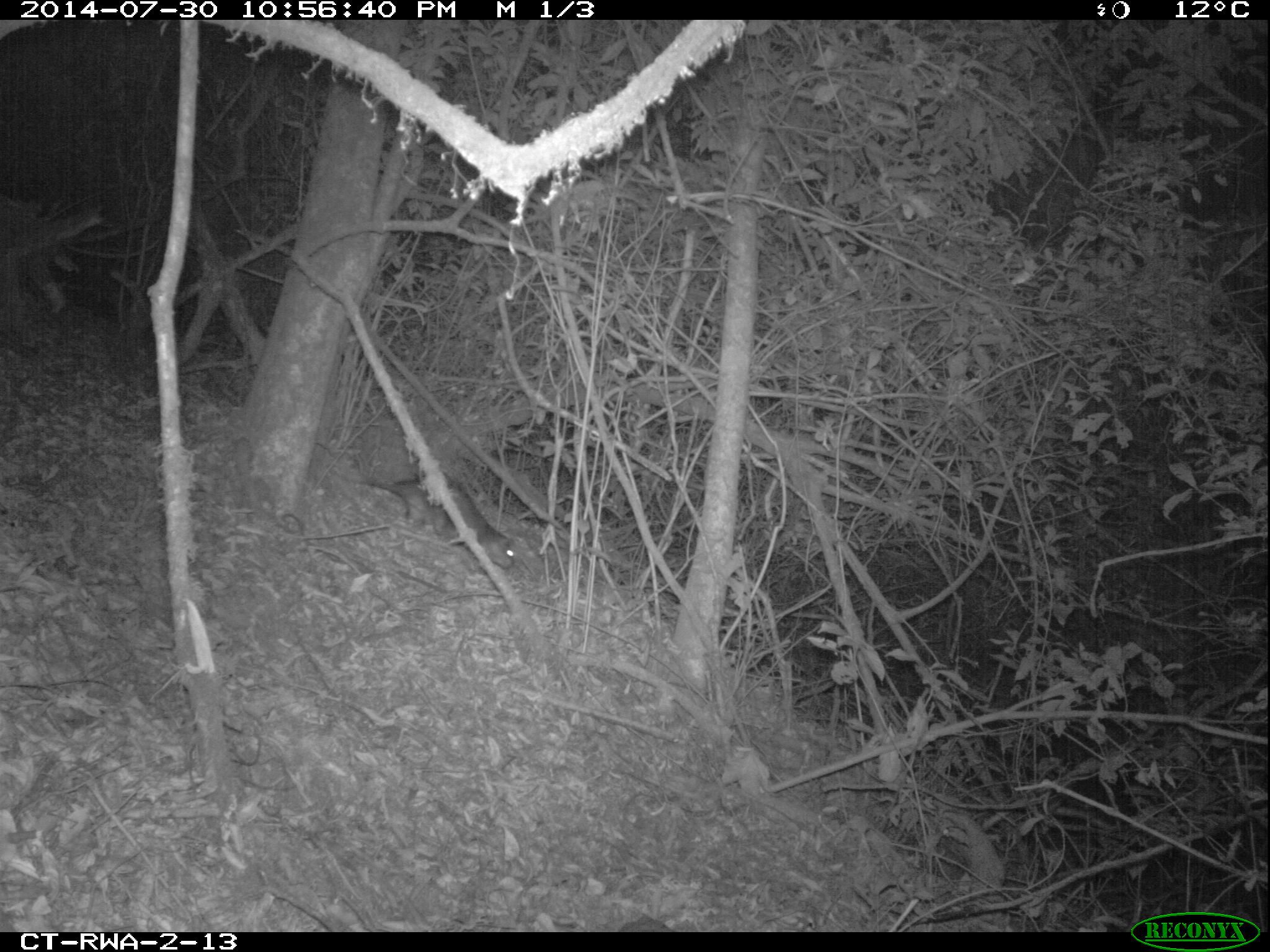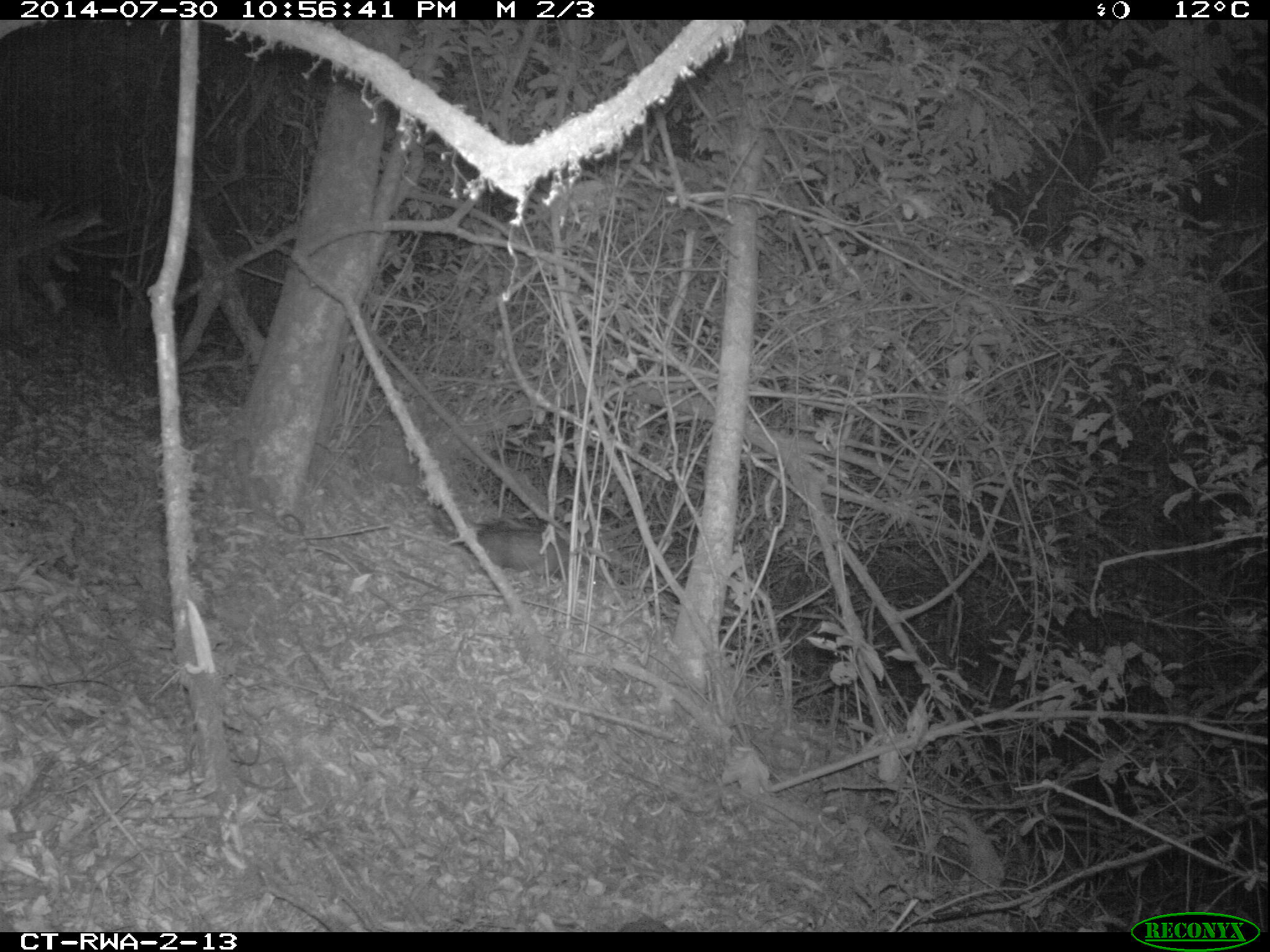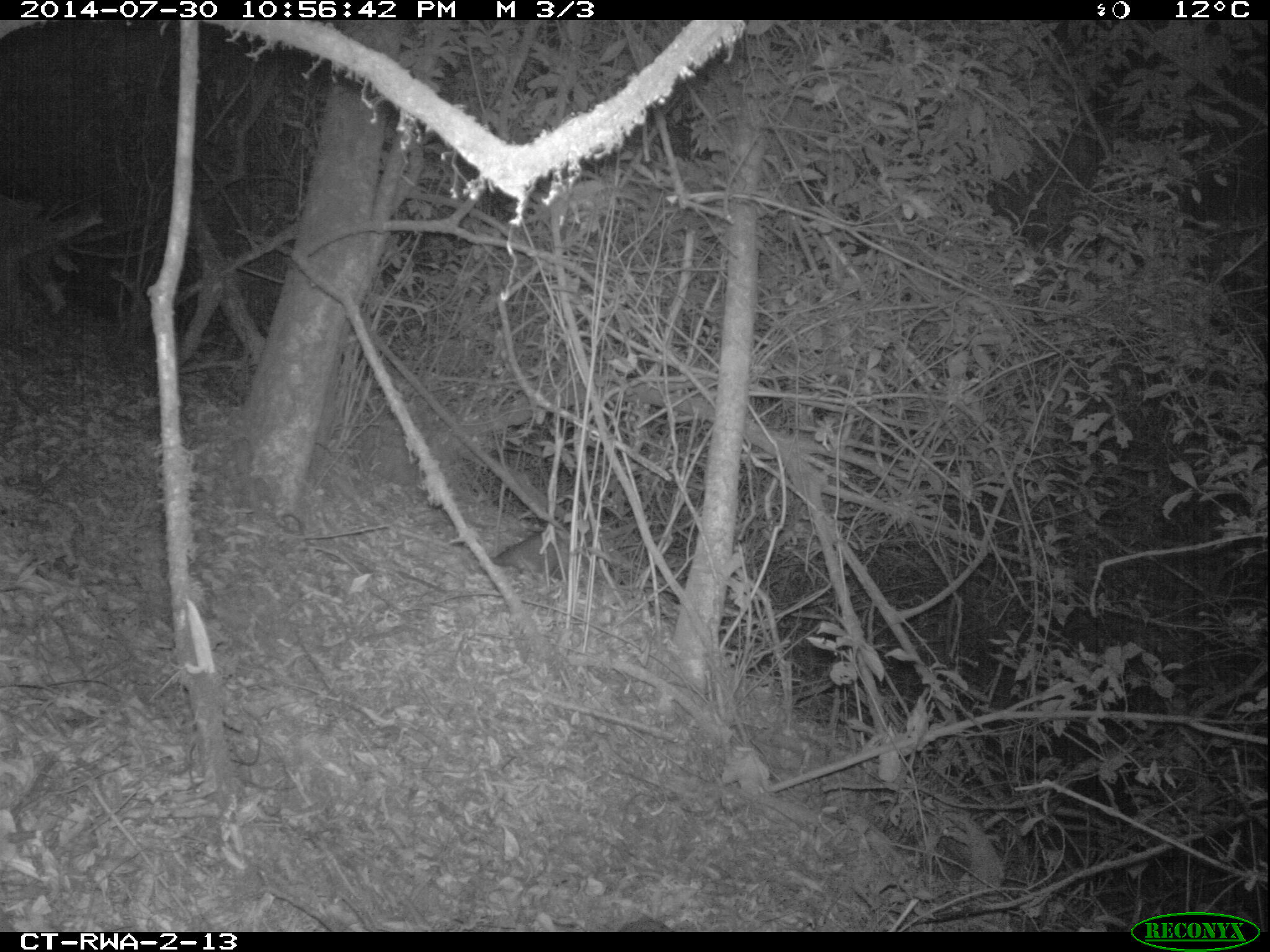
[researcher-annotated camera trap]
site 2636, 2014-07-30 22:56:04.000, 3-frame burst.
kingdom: Animalia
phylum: Chordata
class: Mammalia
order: Rodentia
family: Nesomyidae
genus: Cricetomys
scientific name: Cricetomys gambianus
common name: african giant pouched rat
Cricetomys gambianus (african giant pouched rat), count 1.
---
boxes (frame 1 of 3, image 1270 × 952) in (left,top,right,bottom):
cricetomys gambianus: (331,467,517,571)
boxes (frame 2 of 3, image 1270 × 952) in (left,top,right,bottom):
cricetomys gambianus: (458,522,597,582)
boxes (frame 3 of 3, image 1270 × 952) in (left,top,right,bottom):
cricetomys gambianus: (490,529,603,579)